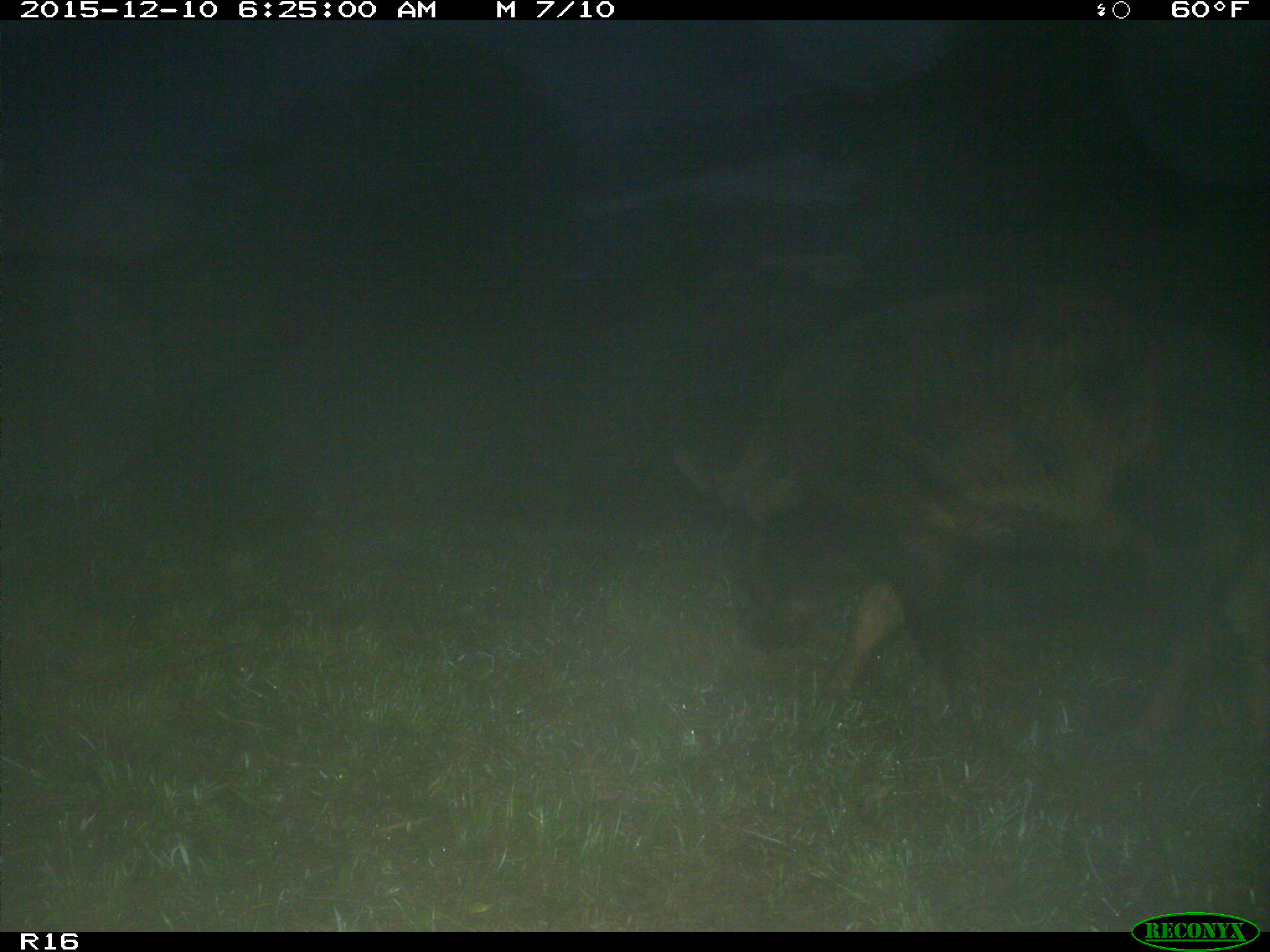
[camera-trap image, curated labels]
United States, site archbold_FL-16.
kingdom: Animalia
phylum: Chordata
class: Mammalia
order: Artiodactyla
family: Suidae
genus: Sus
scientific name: Sus scrofa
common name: wild boar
Sus scrofa (wild boar).